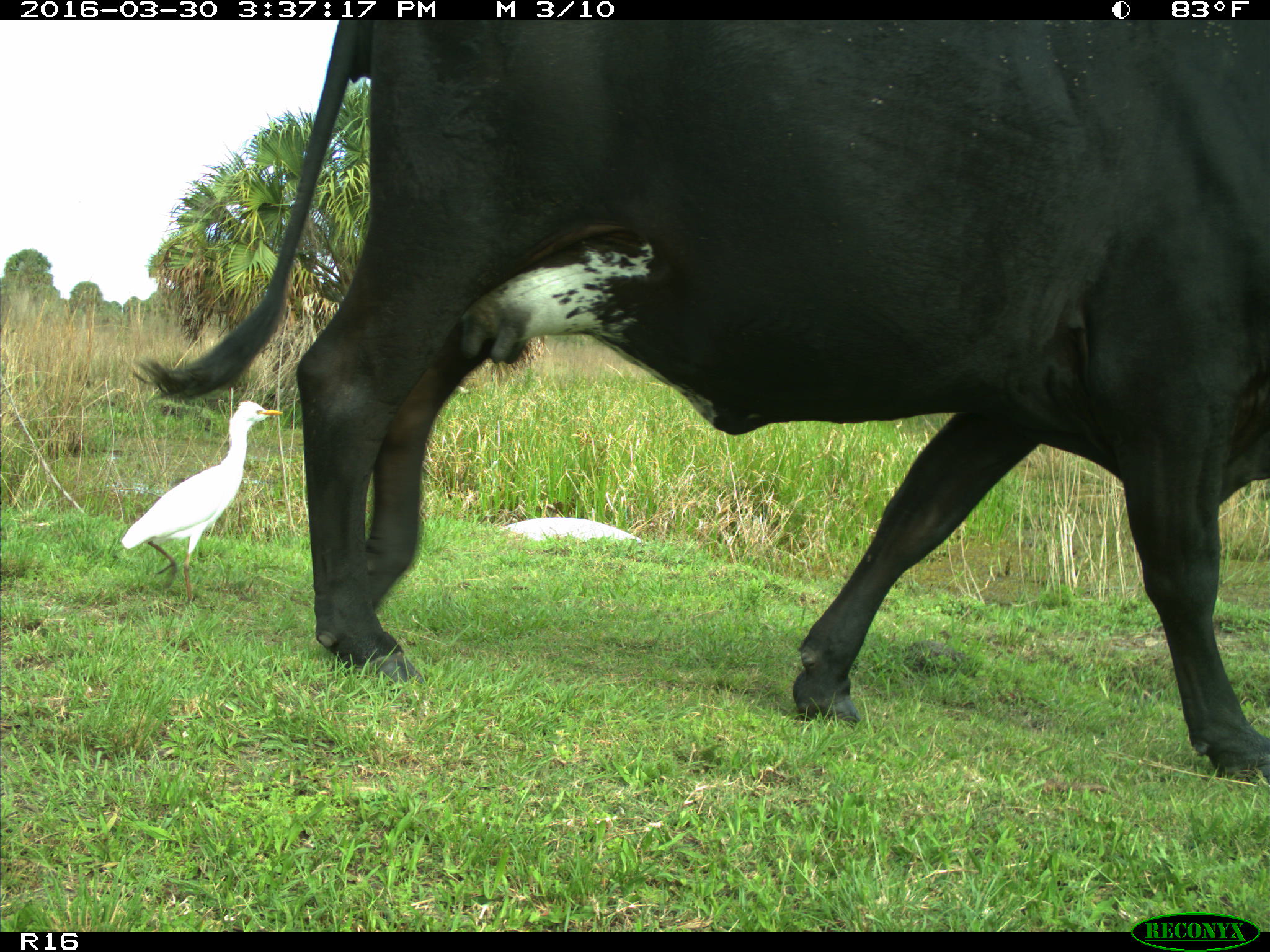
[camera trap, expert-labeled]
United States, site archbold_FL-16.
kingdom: Animalia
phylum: Chordata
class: Mammalia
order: Artiodactyla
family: Bovidae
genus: Bos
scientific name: Bos taurus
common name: domestic cow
Bos taurus (domestic cow).